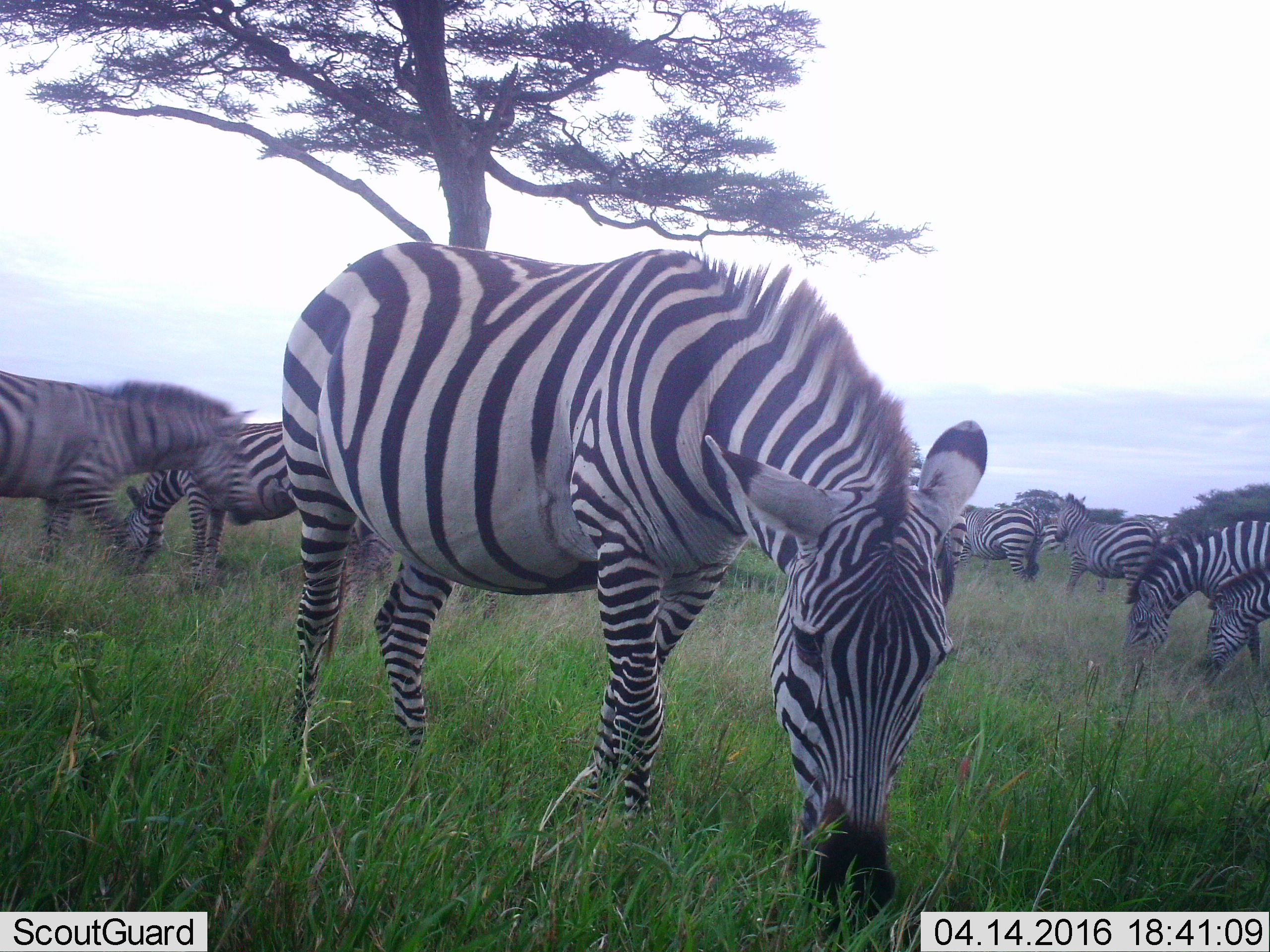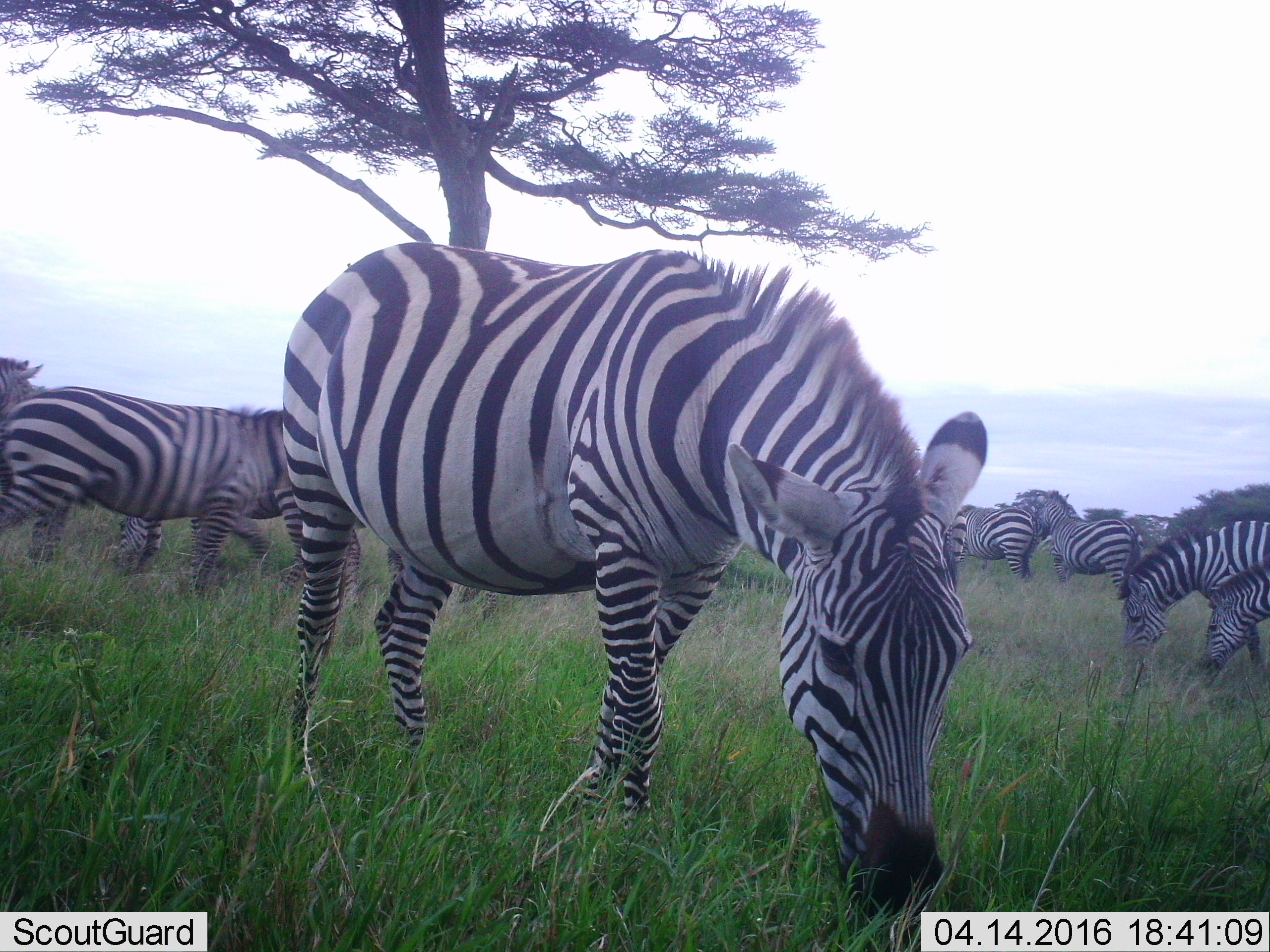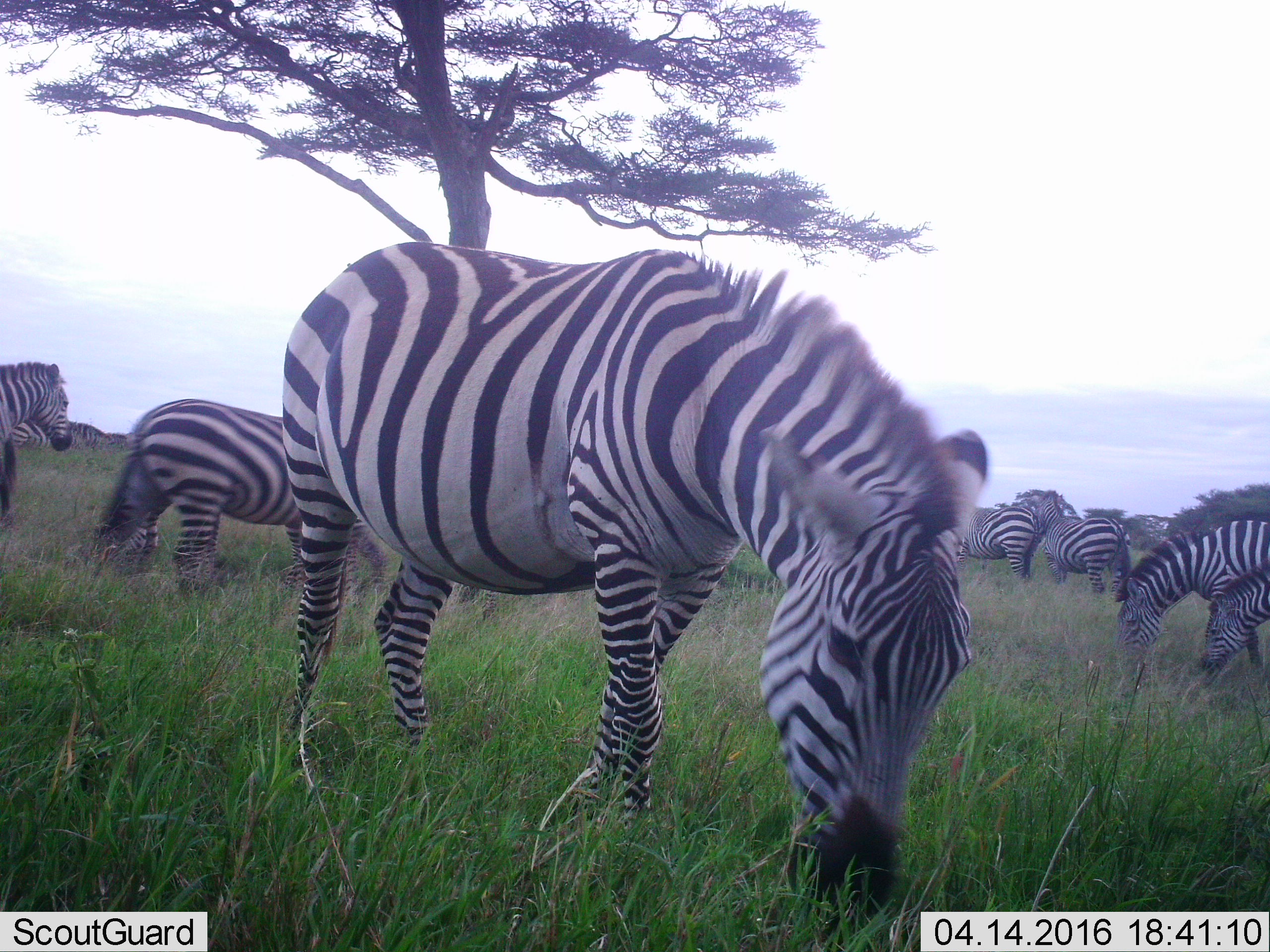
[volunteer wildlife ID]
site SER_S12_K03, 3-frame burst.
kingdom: Animalia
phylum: Chordata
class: Mammalia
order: Perissodactyla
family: Equidae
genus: Equus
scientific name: Equus quagga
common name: plains zebra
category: zebraplains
Zebraplains (plains zebra) (Equus quagga), count 10. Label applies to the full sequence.